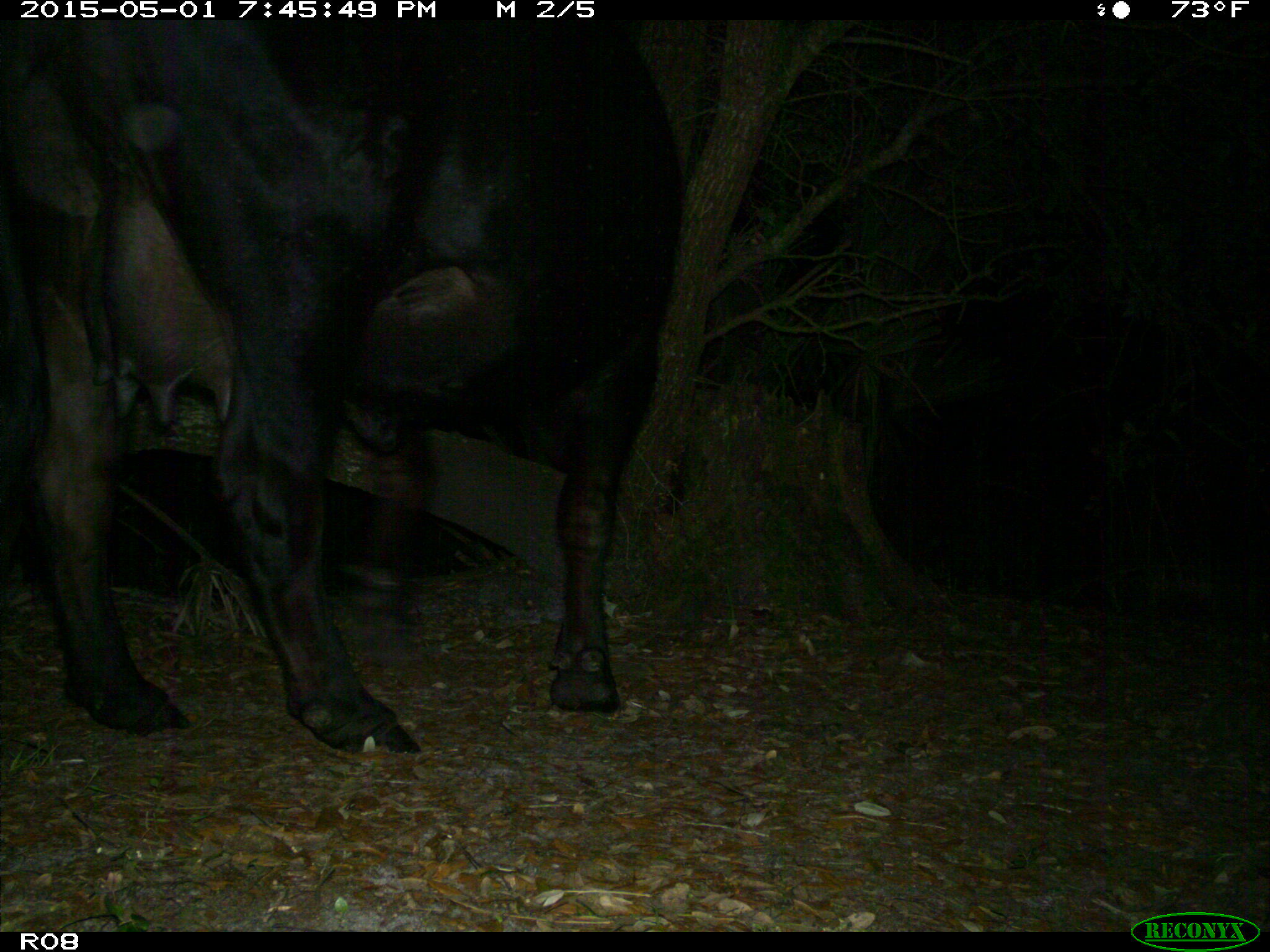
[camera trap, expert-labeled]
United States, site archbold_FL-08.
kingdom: Animalia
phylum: Chordata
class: Mammalia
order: Artiodactyla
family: Bovidae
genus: Bos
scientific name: Bos taurus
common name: domestic cow